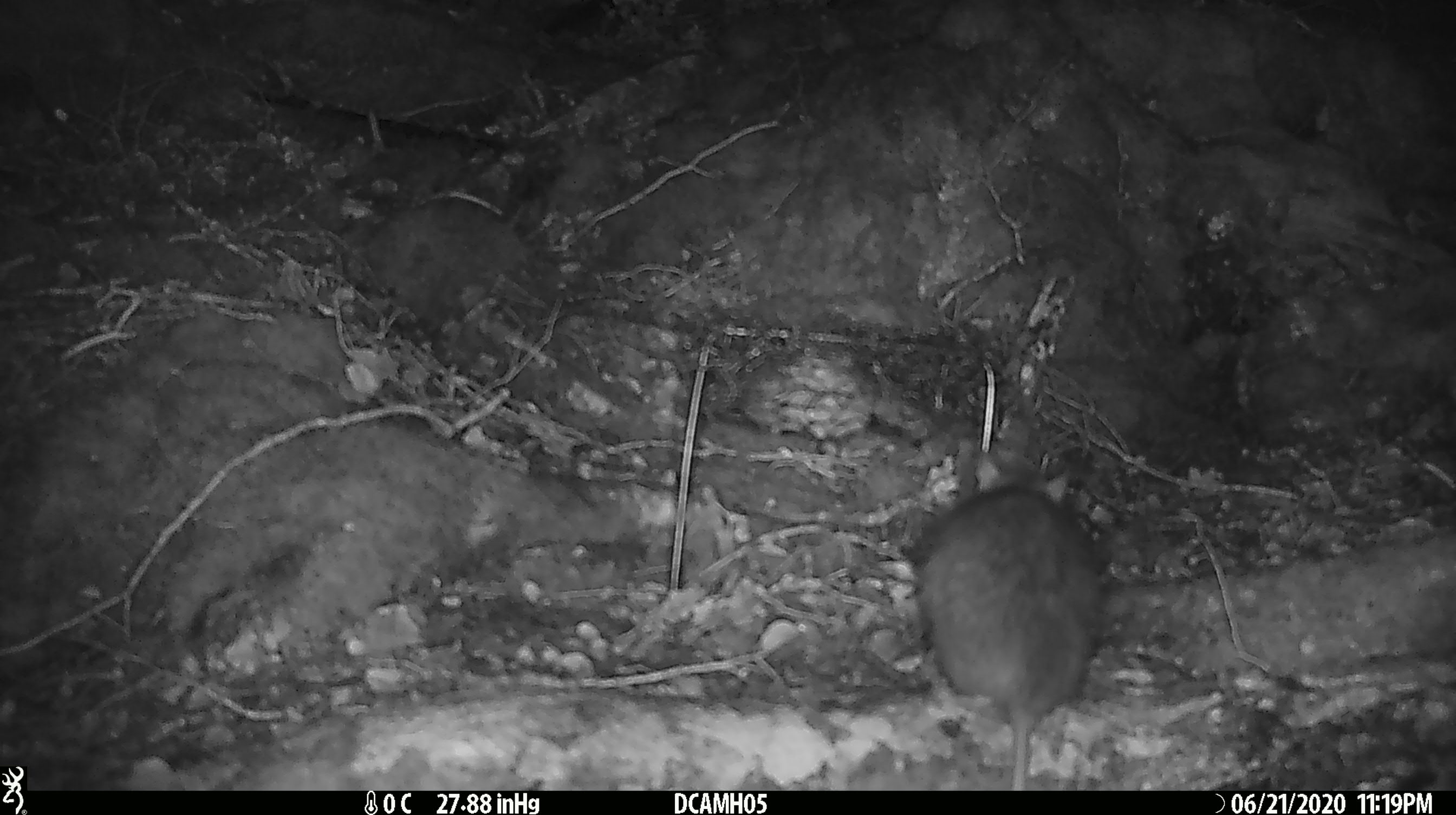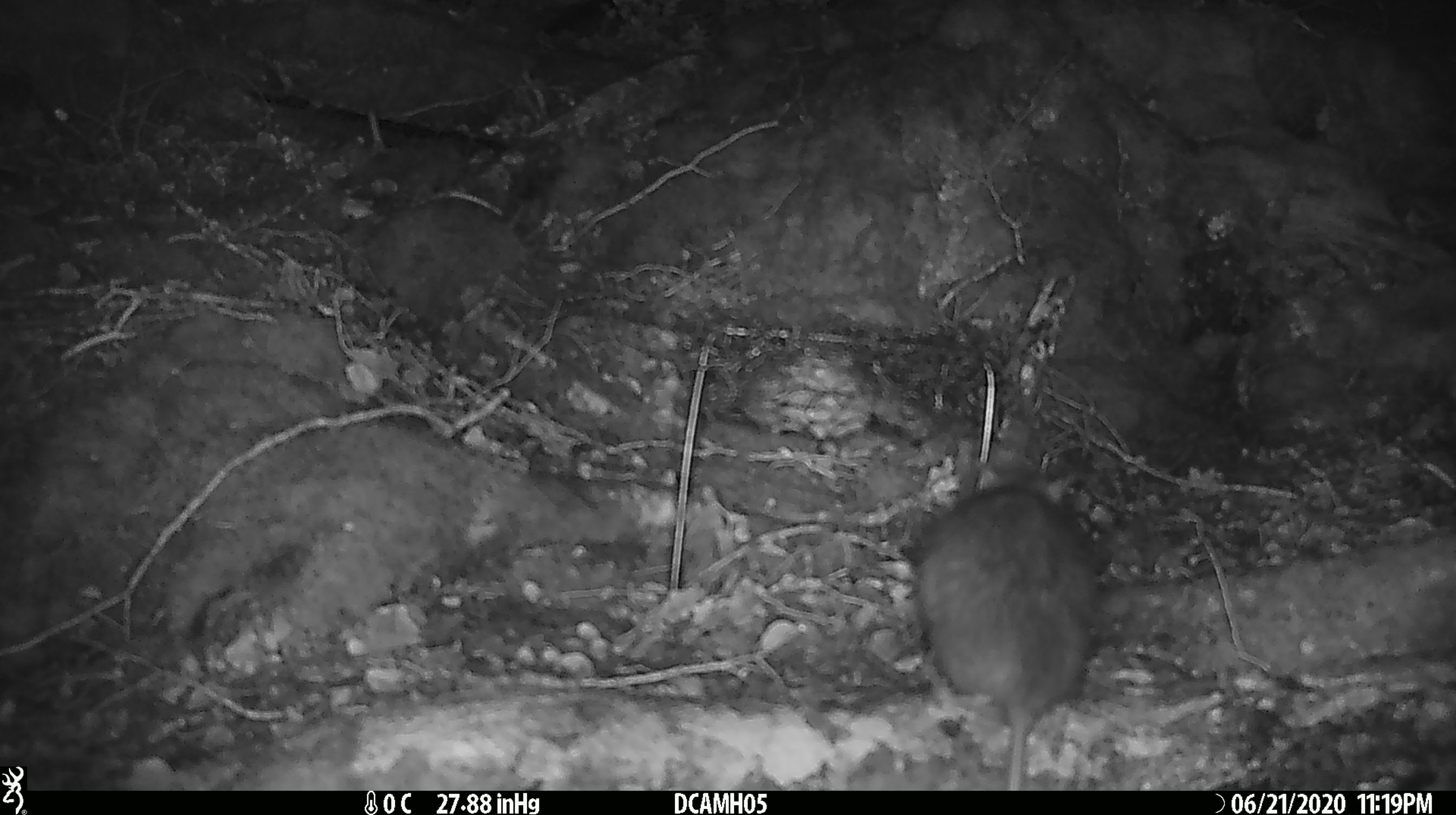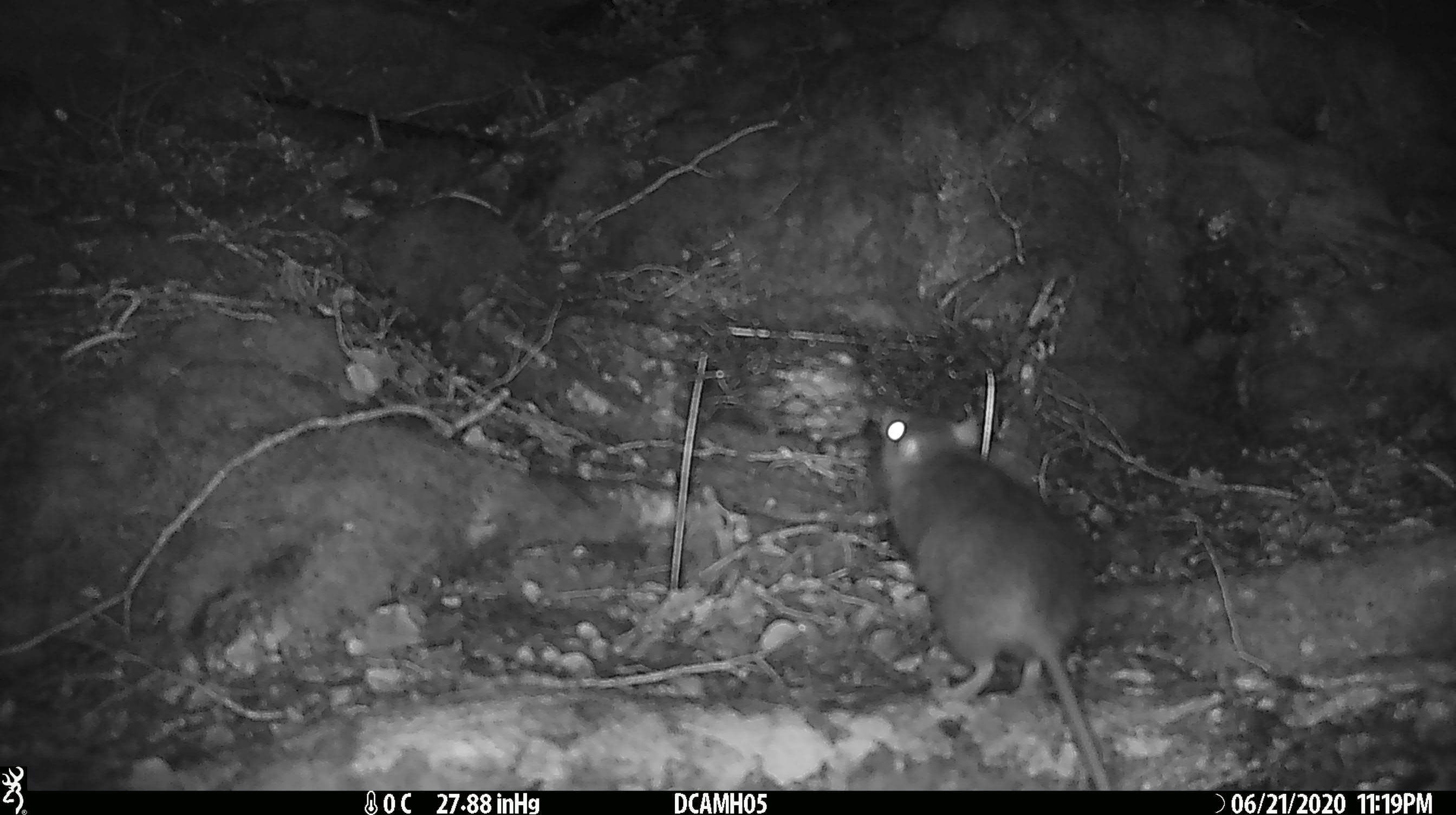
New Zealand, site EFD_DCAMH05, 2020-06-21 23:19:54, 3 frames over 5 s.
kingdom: Animalia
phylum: Chordata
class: Mammalia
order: Rodentia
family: Muridae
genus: Rattus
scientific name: Rattus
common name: rat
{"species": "rat (Rattus)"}